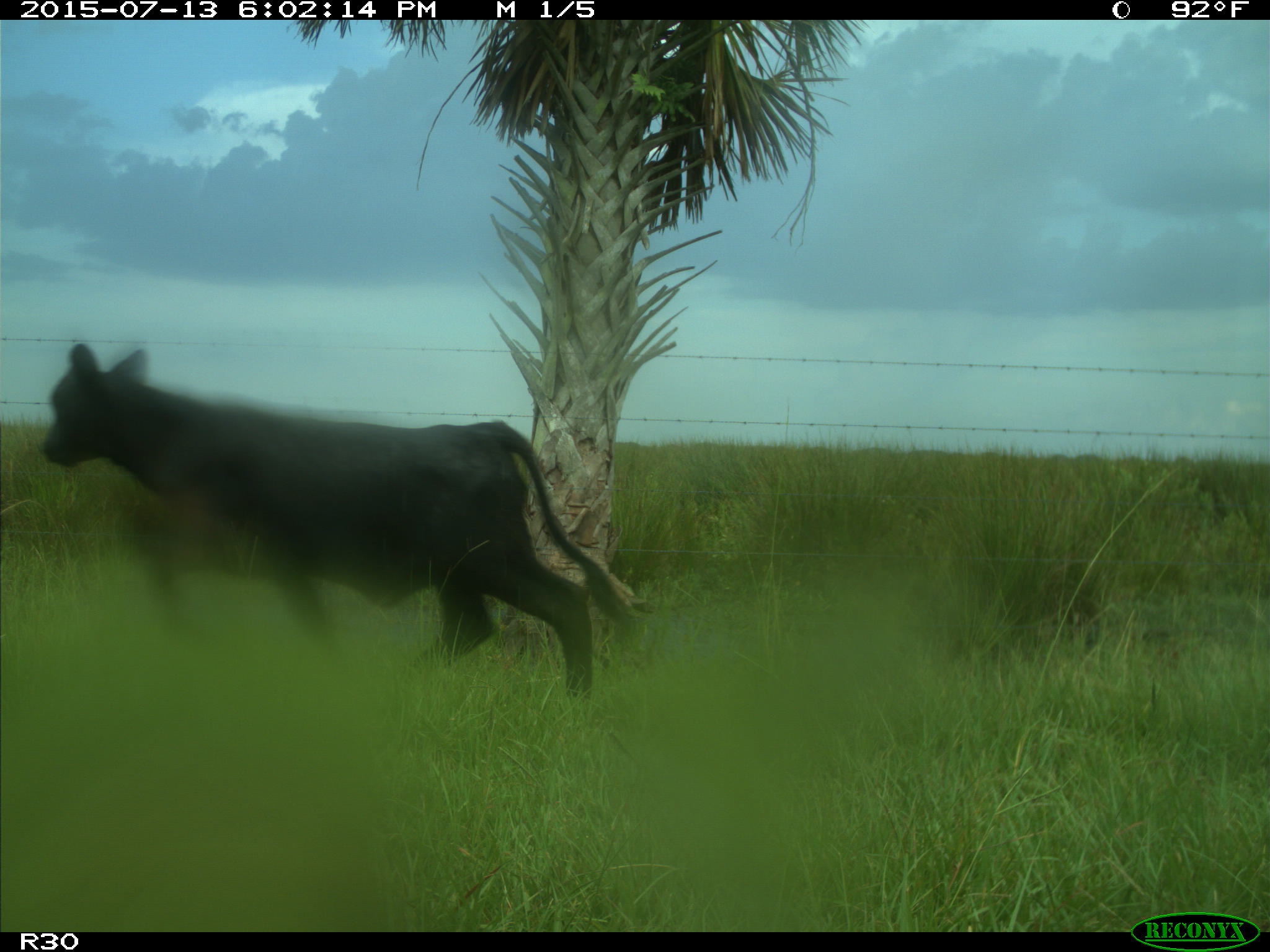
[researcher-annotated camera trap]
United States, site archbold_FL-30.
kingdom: Animalia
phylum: Chordata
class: Mammalia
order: Artiodactyla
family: Bovidae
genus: Bos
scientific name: Bos taurus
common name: domestic cow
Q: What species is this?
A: Bos taurus (domestic cow).